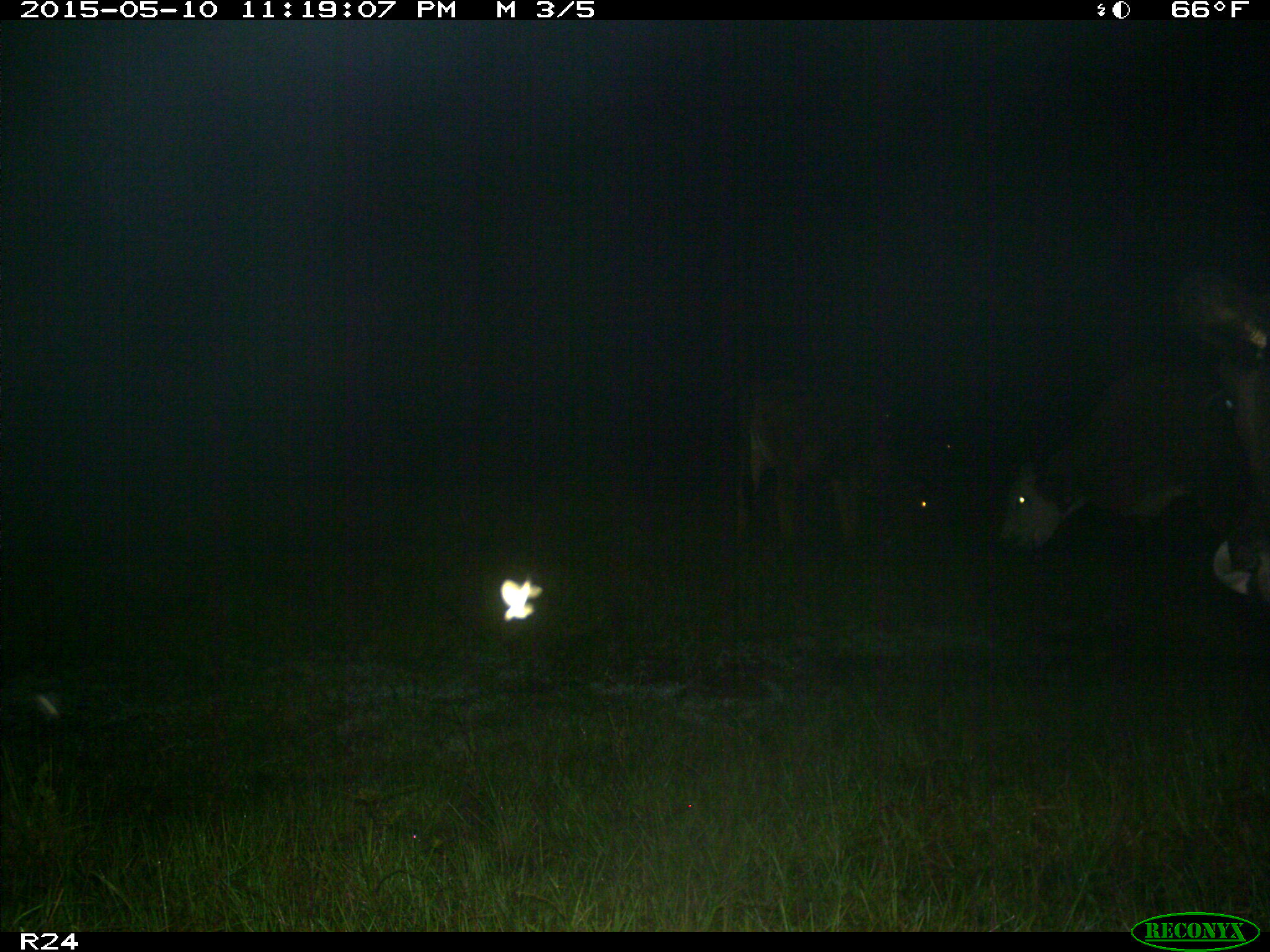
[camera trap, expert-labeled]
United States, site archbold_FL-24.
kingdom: Animalia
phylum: Chordata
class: Mammalia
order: Artiodactyla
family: Bovidae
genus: Bos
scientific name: Bos taurus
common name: domestic cow